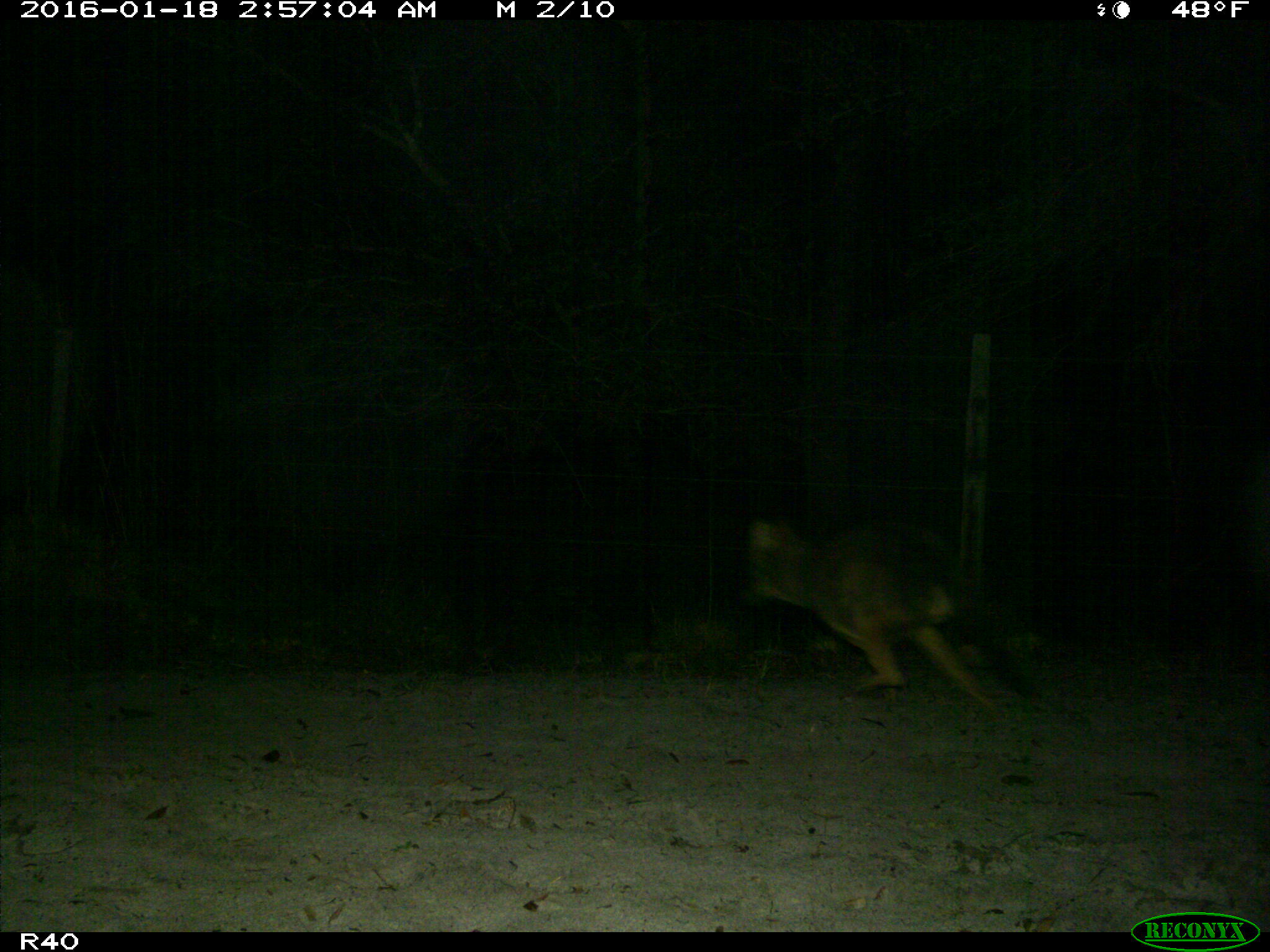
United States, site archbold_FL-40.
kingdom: Animalia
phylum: Chordata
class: Mammalia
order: Carnivora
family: Canidae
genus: Canis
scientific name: Canis latrans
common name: coyote